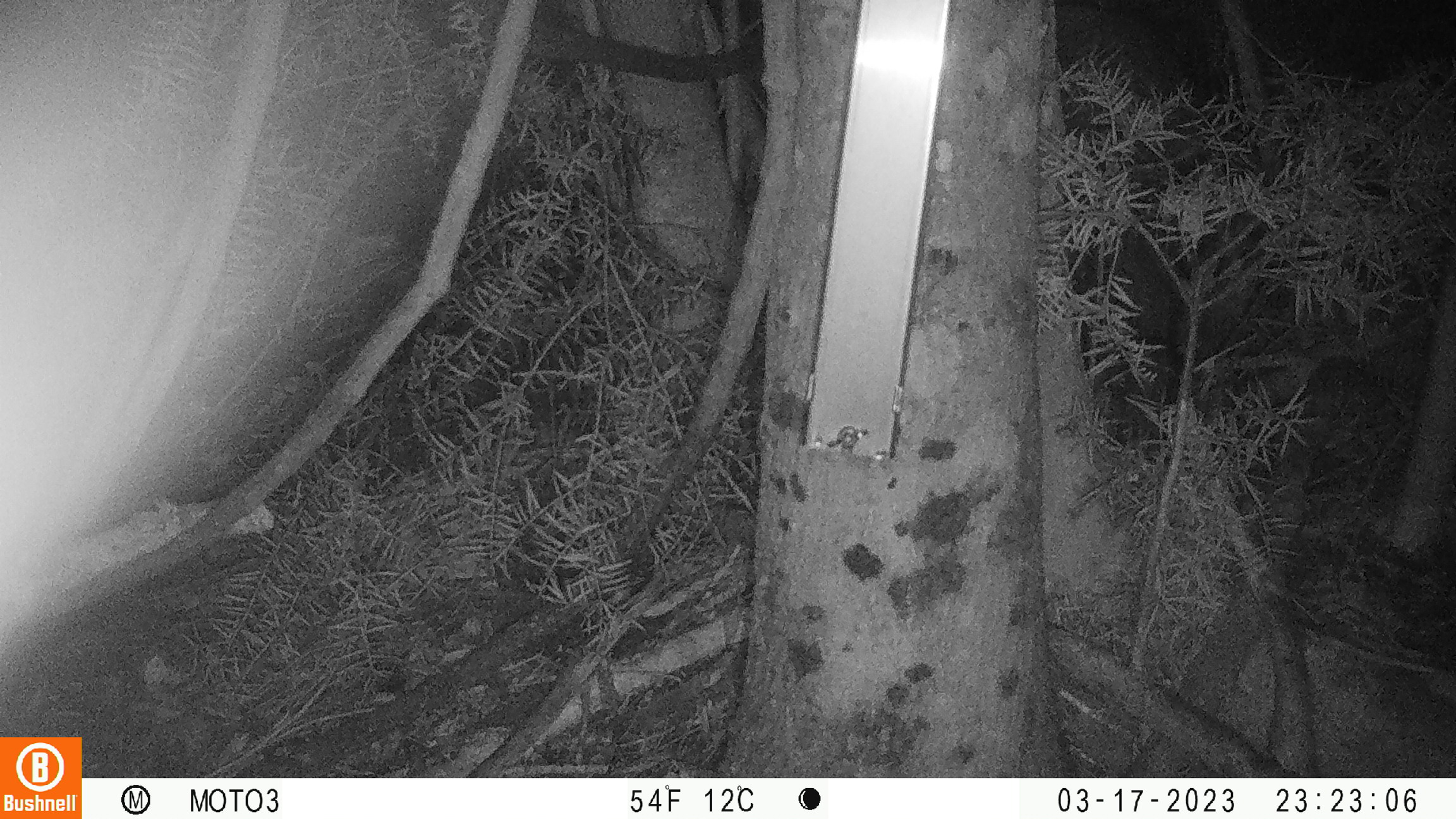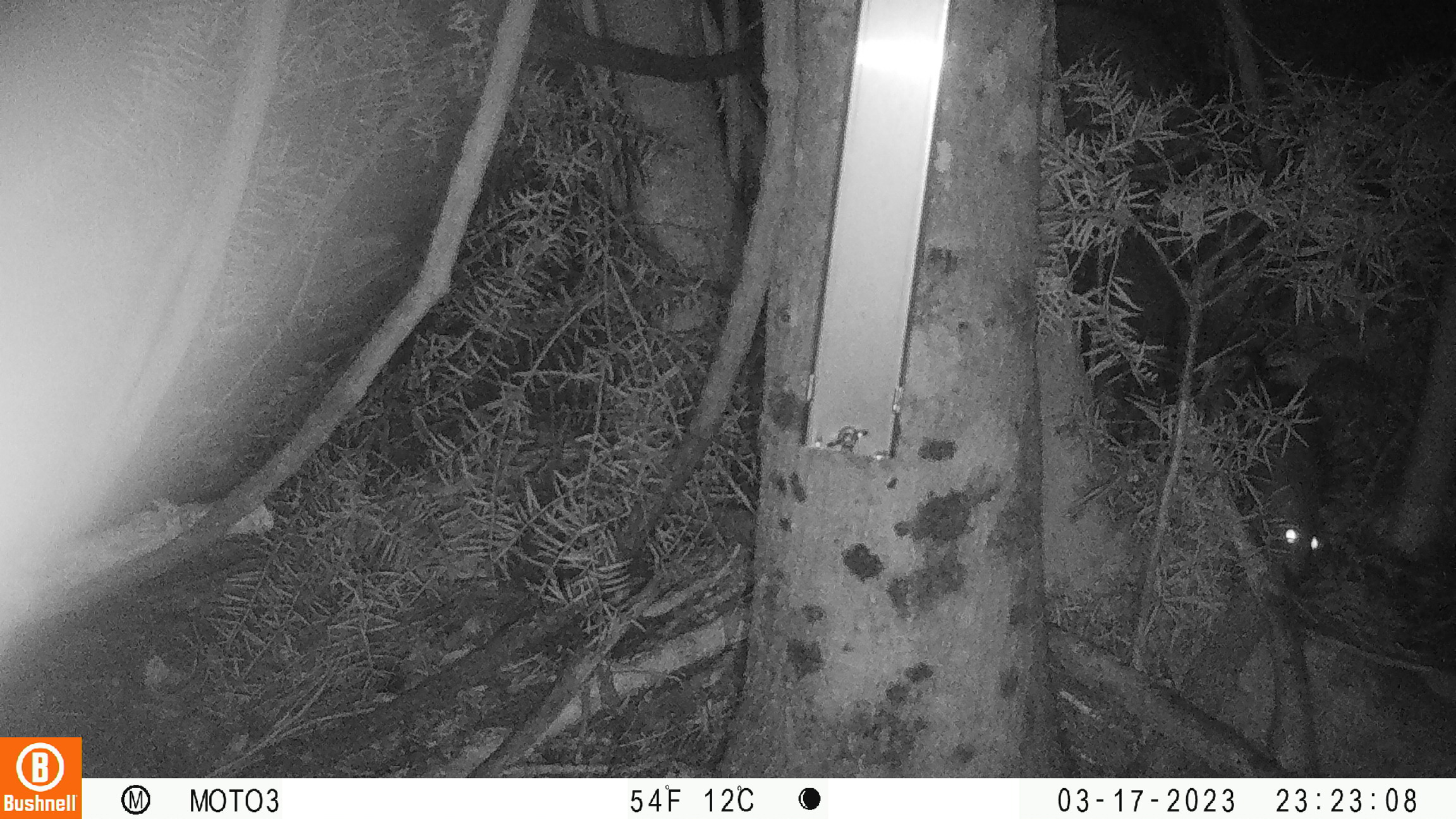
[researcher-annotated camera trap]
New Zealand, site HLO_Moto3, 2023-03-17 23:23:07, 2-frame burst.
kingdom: Animalia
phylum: Chordata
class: Mammalia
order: Rodentia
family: Muridae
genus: Rattus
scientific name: Rattus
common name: rat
Rat (Rattus).